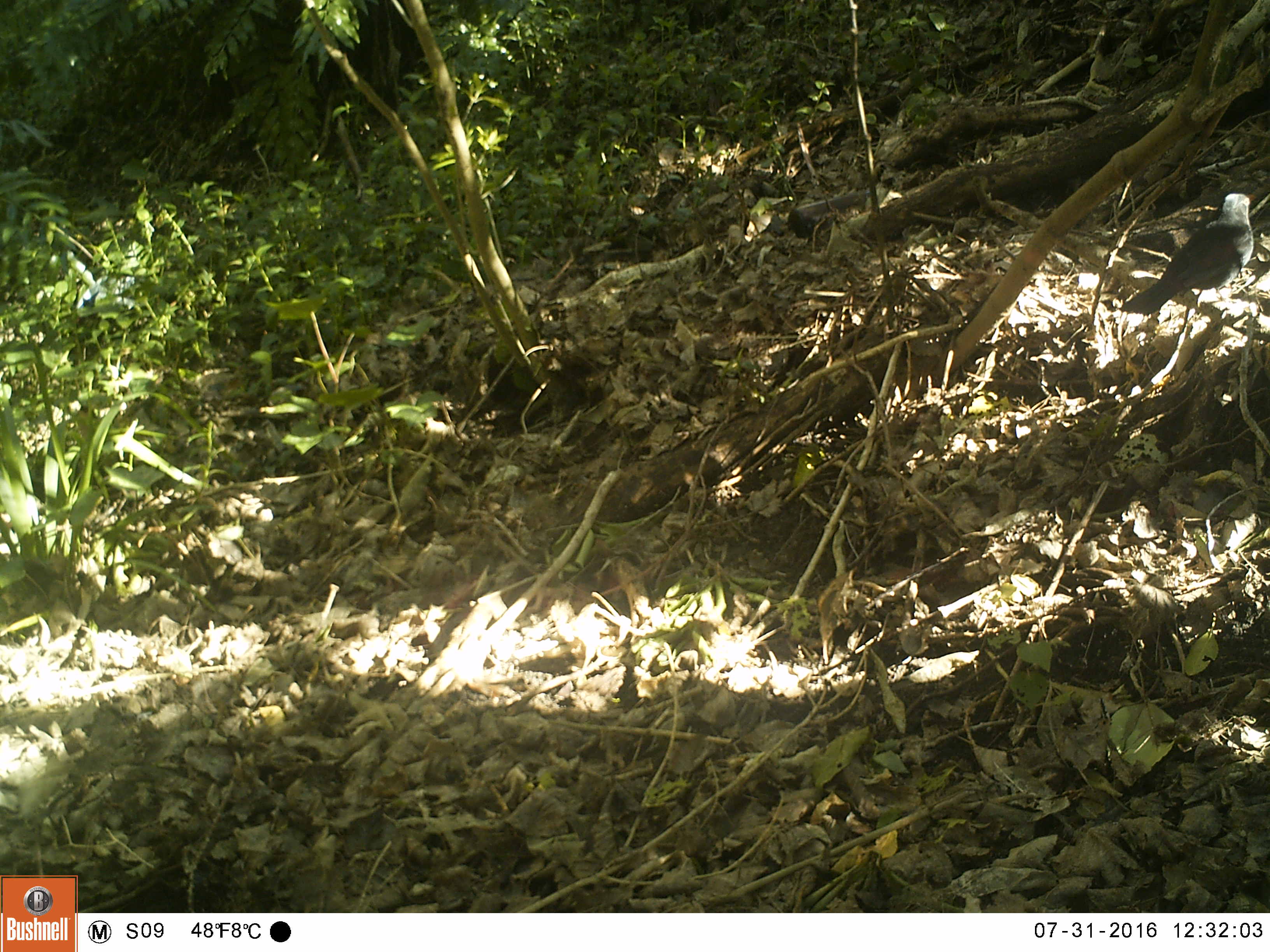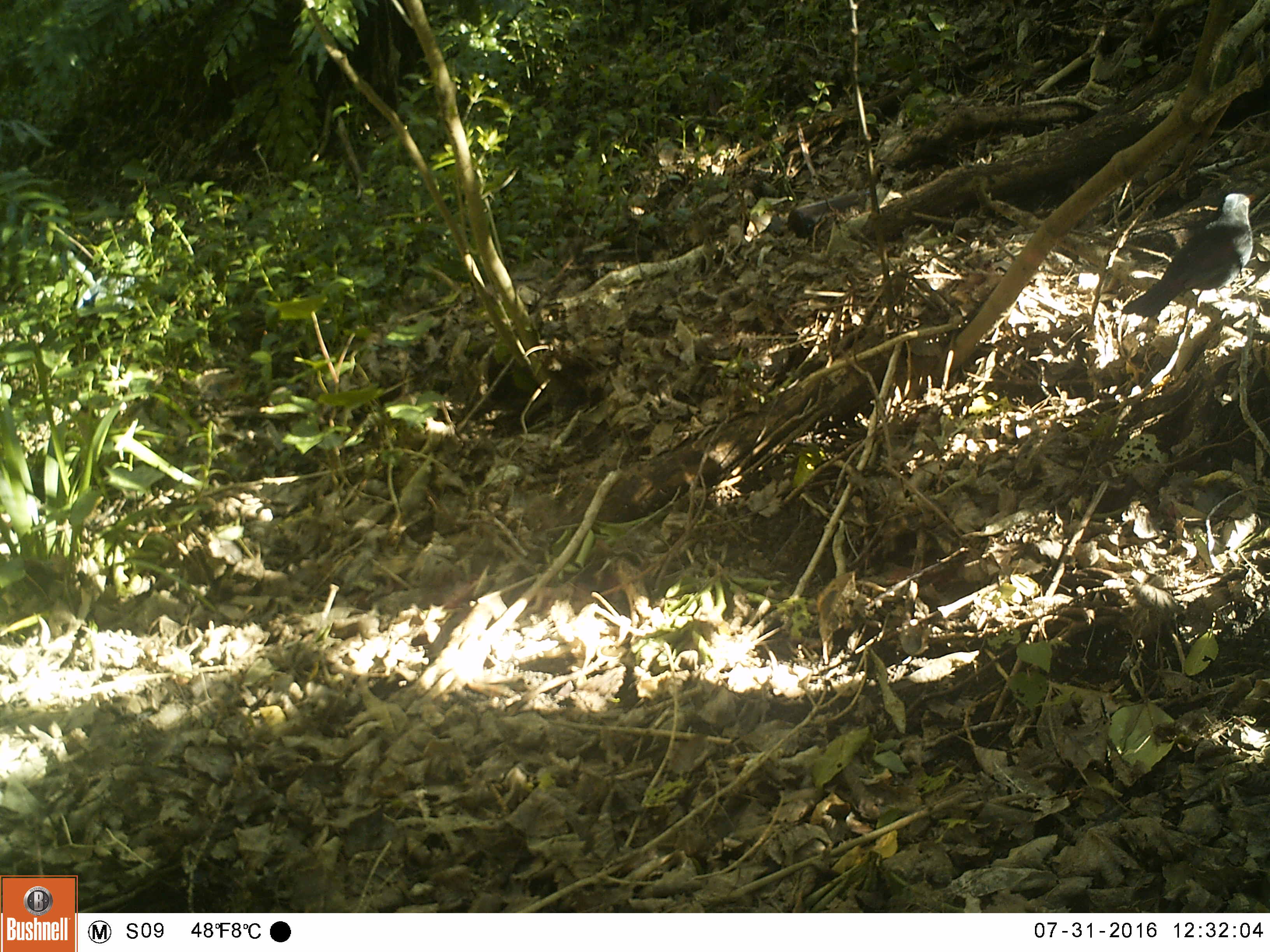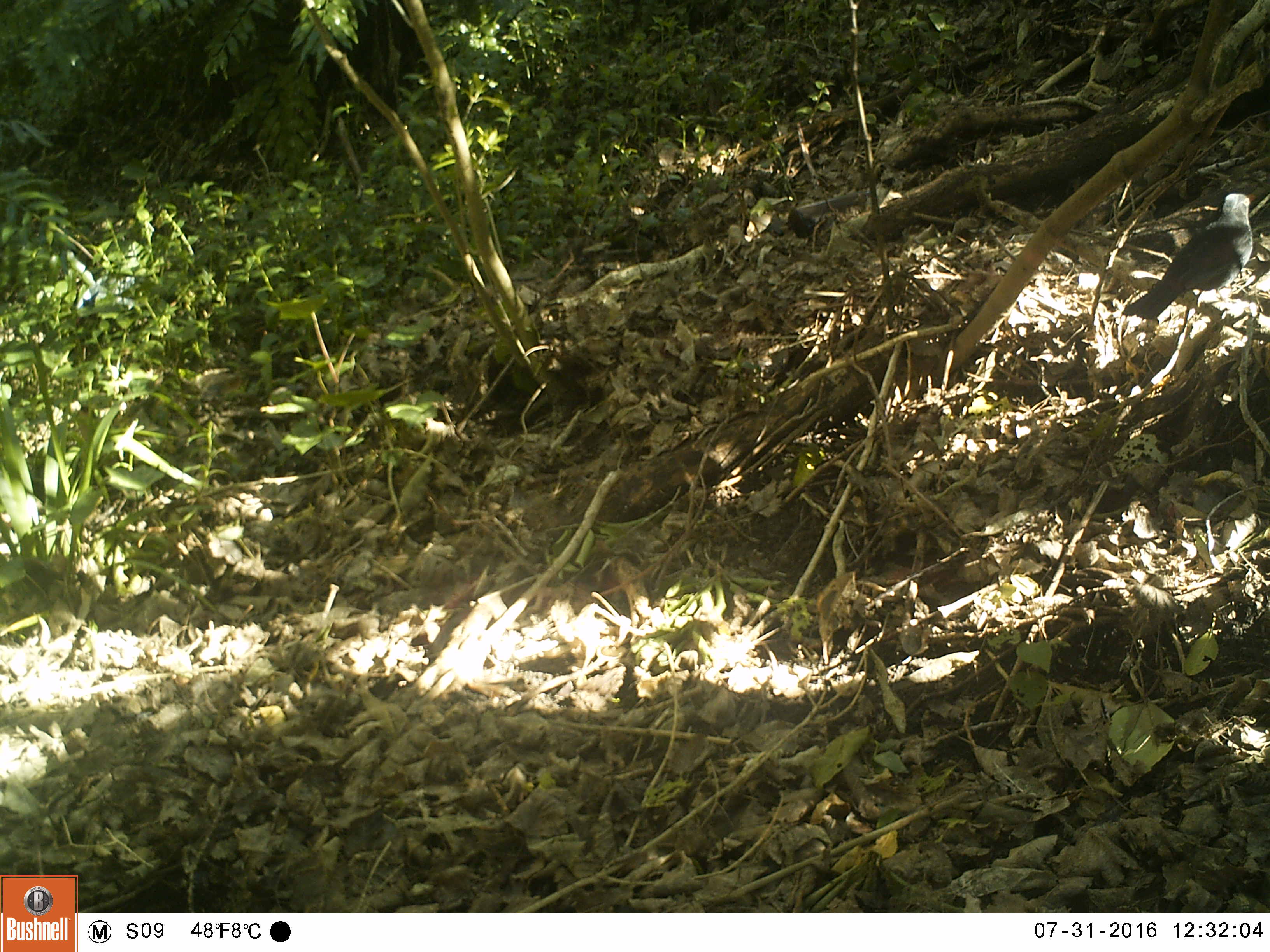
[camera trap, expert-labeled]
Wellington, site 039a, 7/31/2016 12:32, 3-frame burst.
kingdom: Animalia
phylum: Chordata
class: Aves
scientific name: Aves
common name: bird